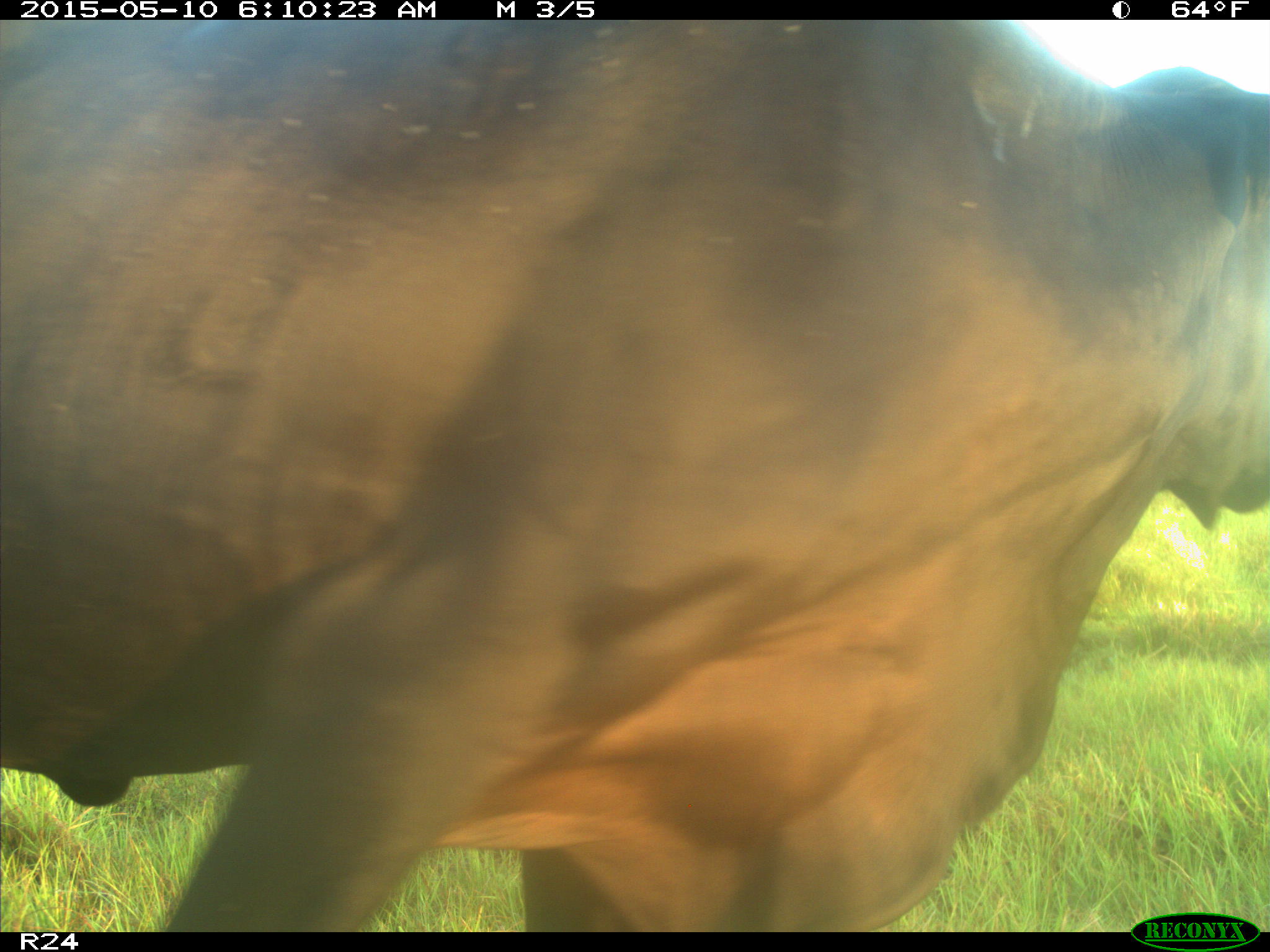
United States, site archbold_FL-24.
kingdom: Animalia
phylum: Chordata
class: Mammalia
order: Artiodactyla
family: Bovidae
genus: Bos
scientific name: Bos taurus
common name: domestic cow